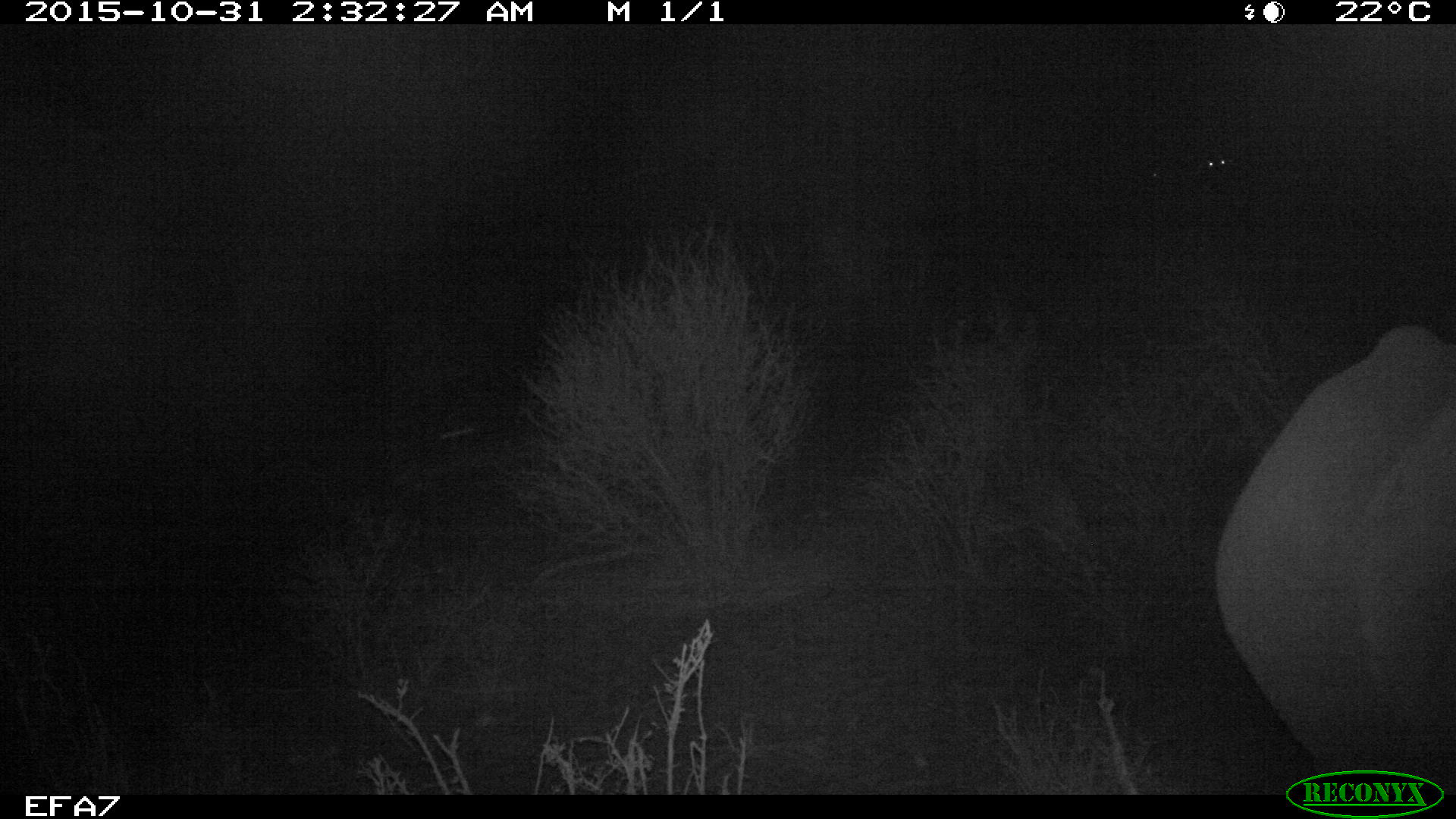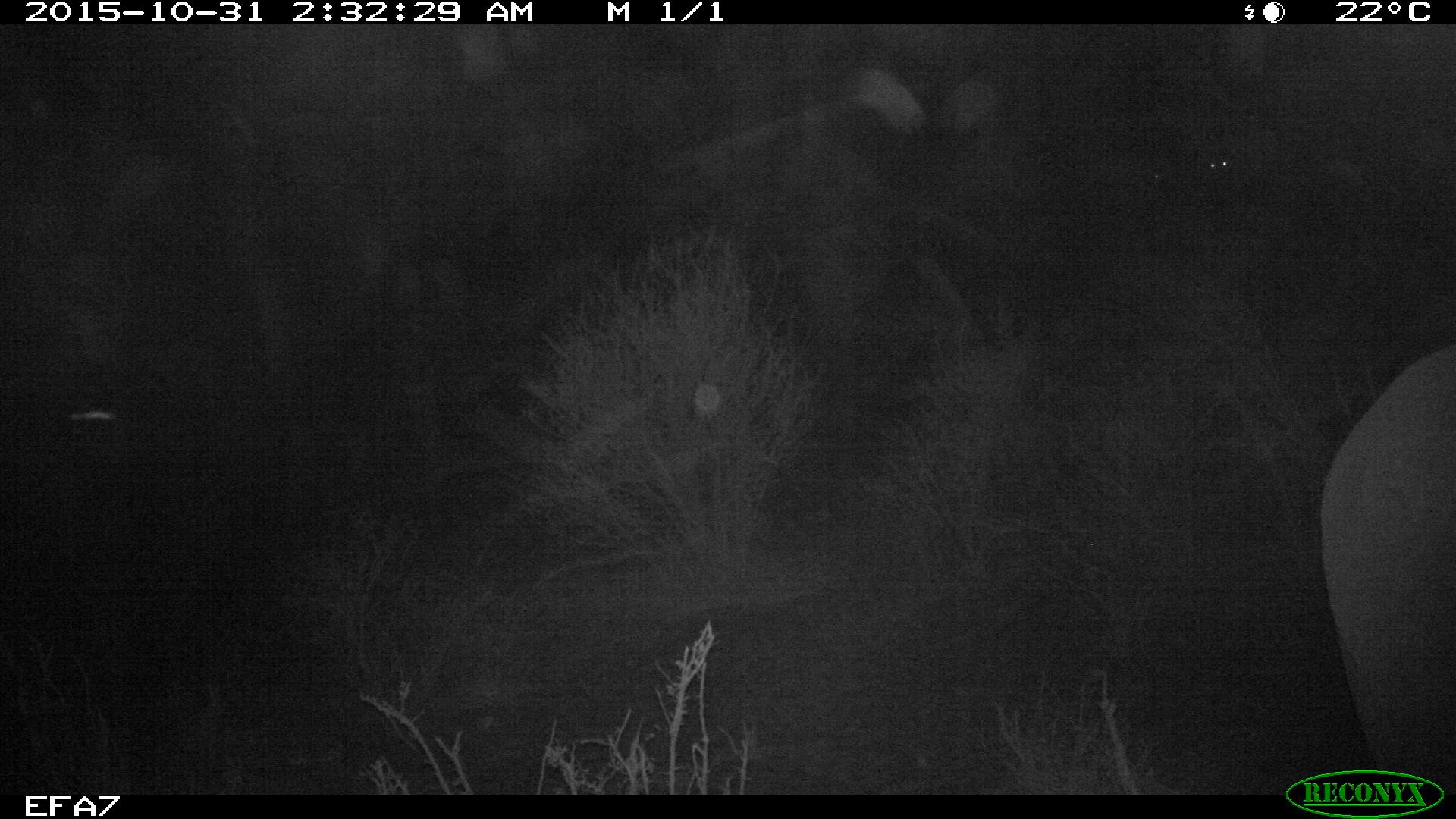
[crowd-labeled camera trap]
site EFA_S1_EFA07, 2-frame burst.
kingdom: Animalia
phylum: Chordata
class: Mammalia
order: Proboscidea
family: Elephantidae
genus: Loxodonta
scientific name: Loxodonta africana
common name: african bush elephant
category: elephant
Elephant (african bush elephant) (Loxodonta africana), count 1. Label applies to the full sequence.